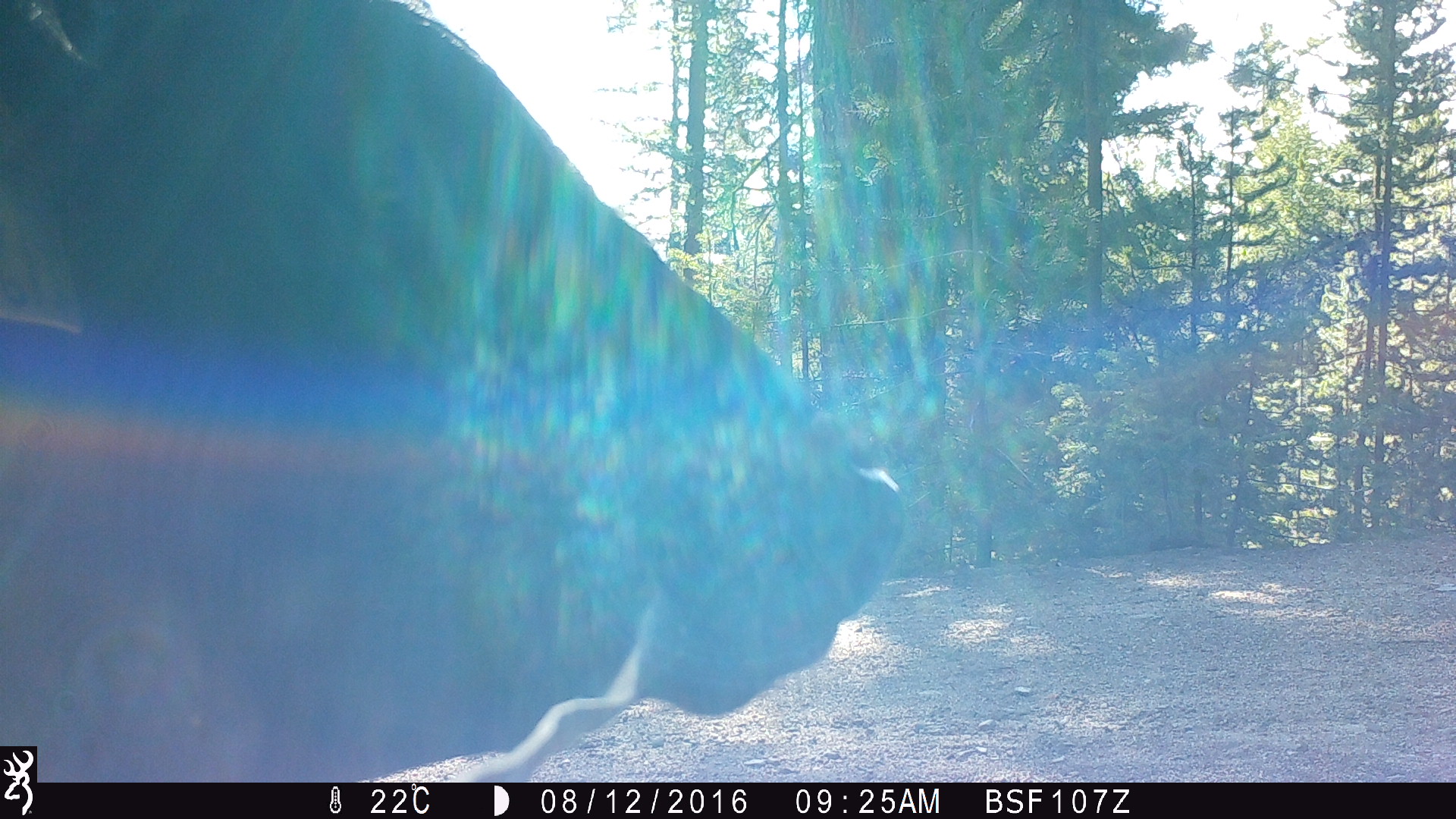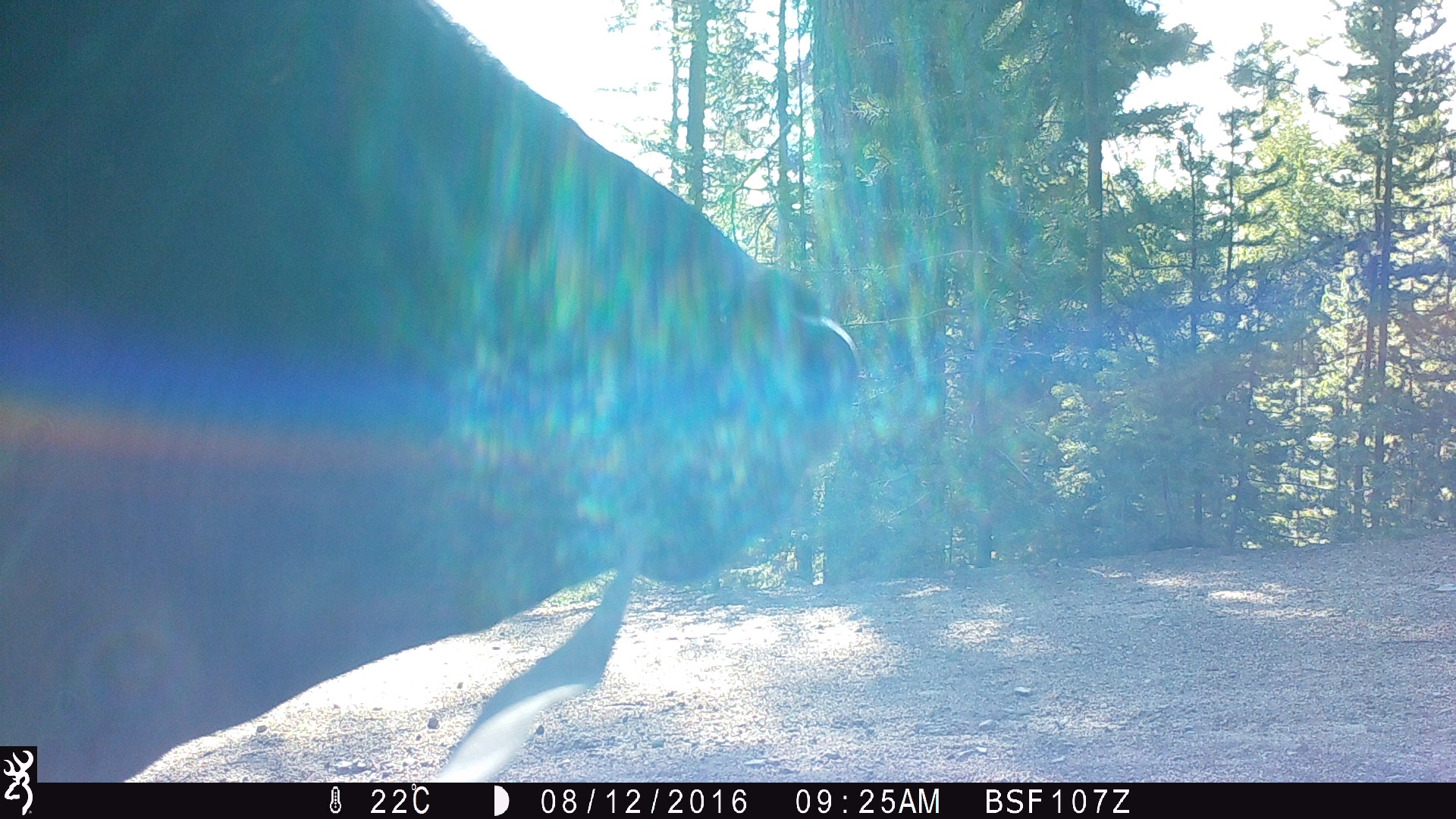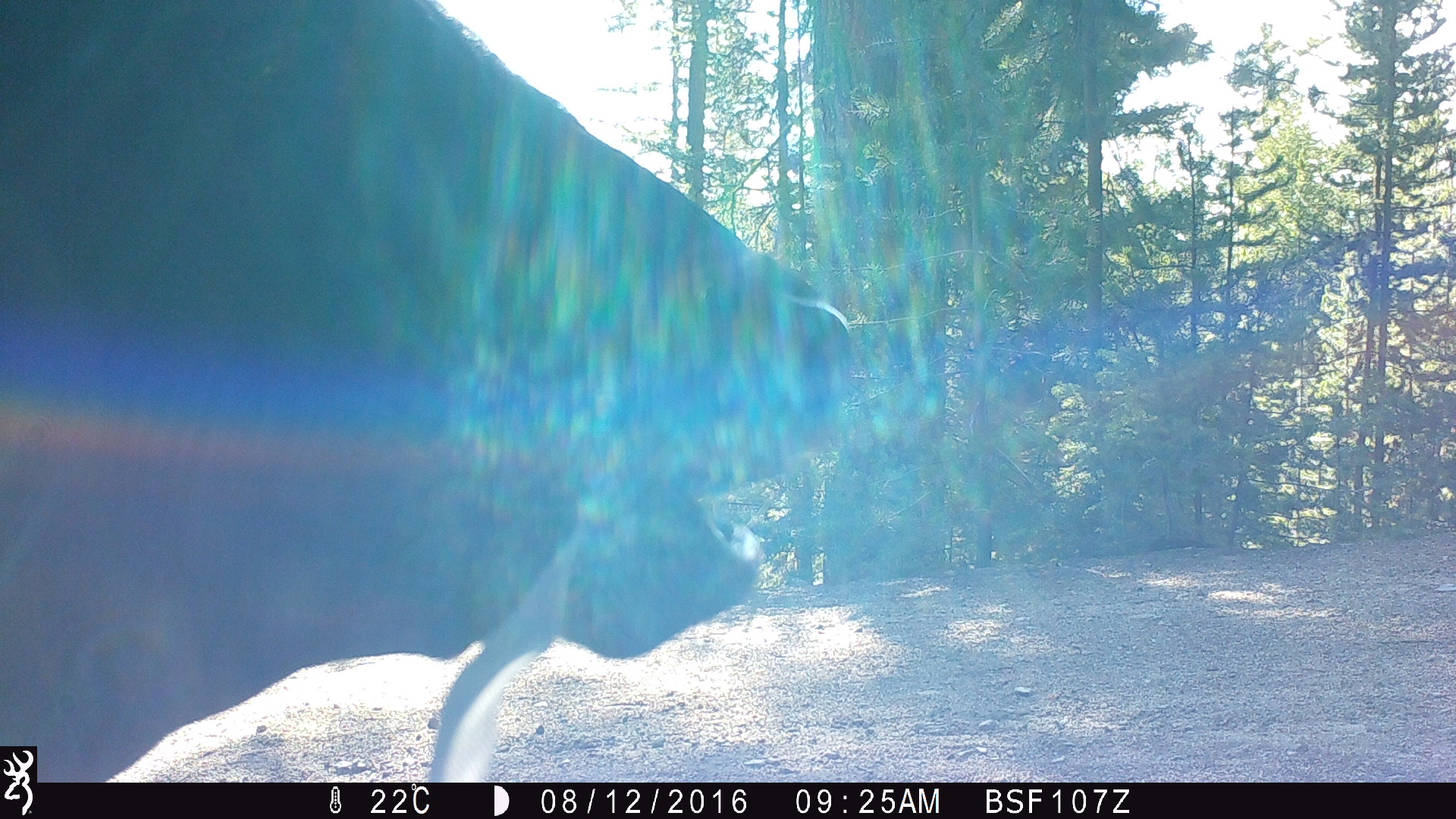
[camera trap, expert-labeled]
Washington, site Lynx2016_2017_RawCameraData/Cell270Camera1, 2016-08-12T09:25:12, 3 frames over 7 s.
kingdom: Animalia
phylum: Chordata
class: Mammalia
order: Artiodactyla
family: Bovidae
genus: Bos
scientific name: Bos taurus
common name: domestic cattle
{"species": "domestic cattle (Bos taurus)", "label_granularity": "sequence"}